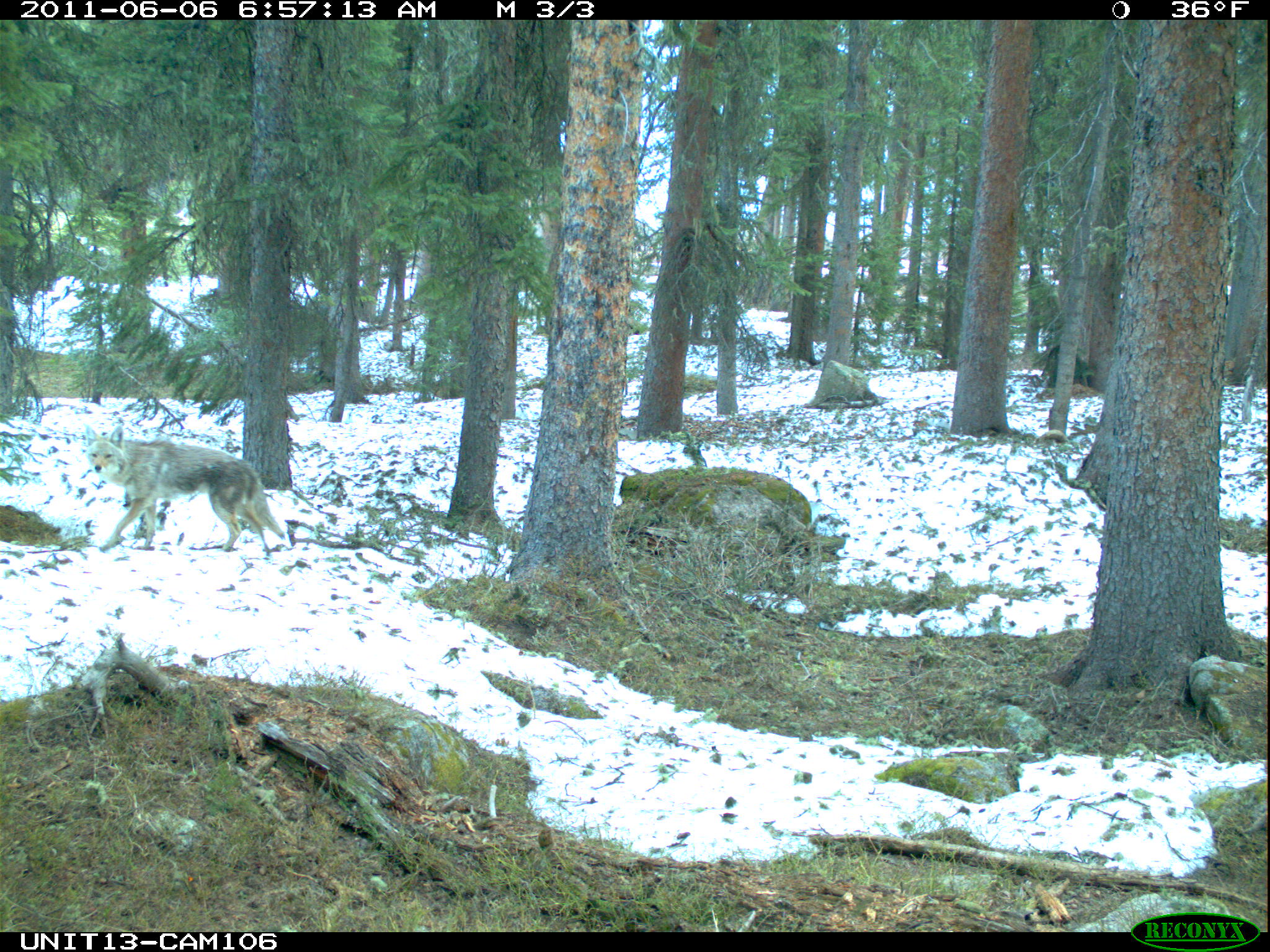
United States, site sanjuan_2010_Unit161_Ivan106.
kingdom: Animalia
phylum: Chordata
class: Mammalia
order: Carnivora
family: Canidae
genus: Canis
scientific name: Canis latrans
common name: coyote